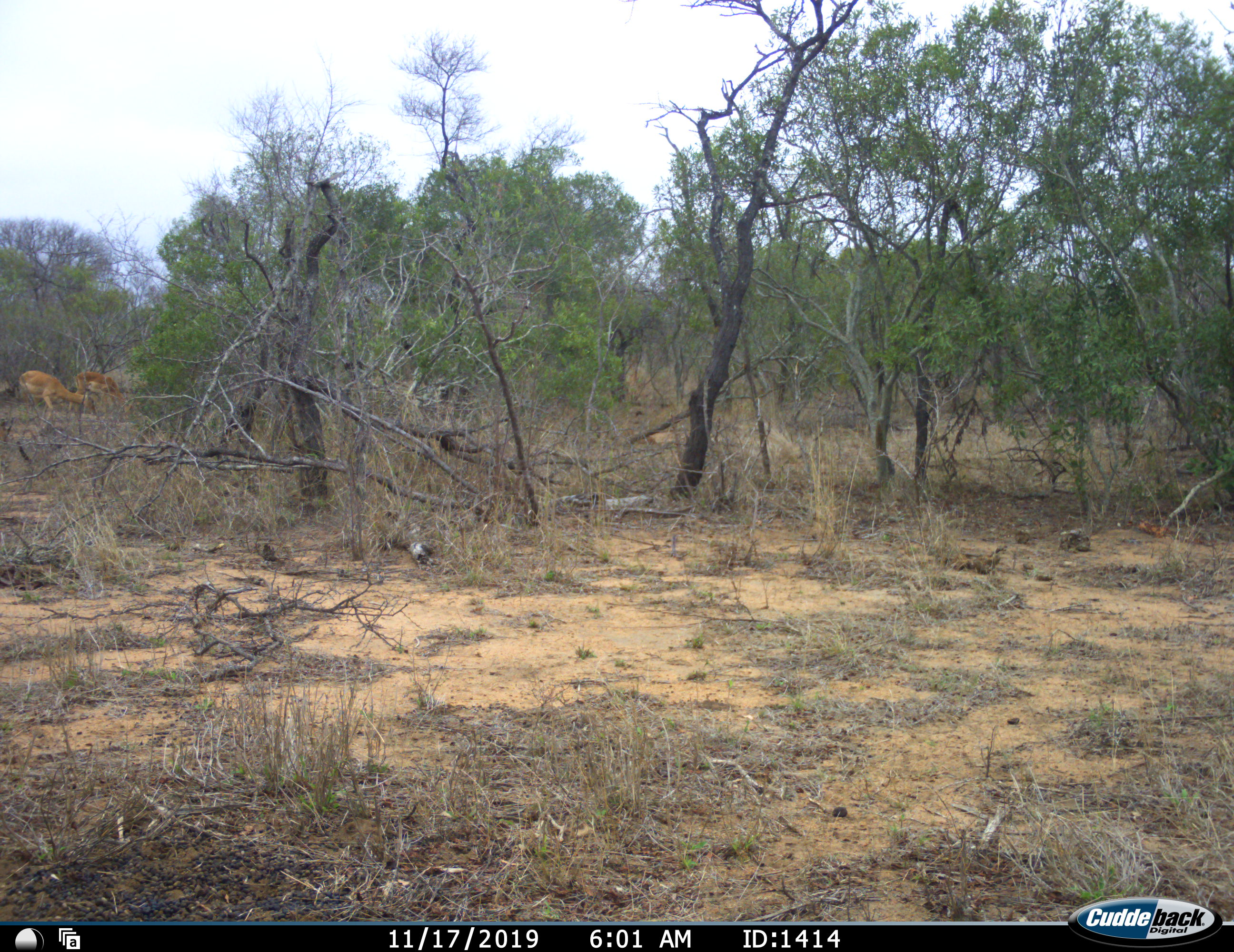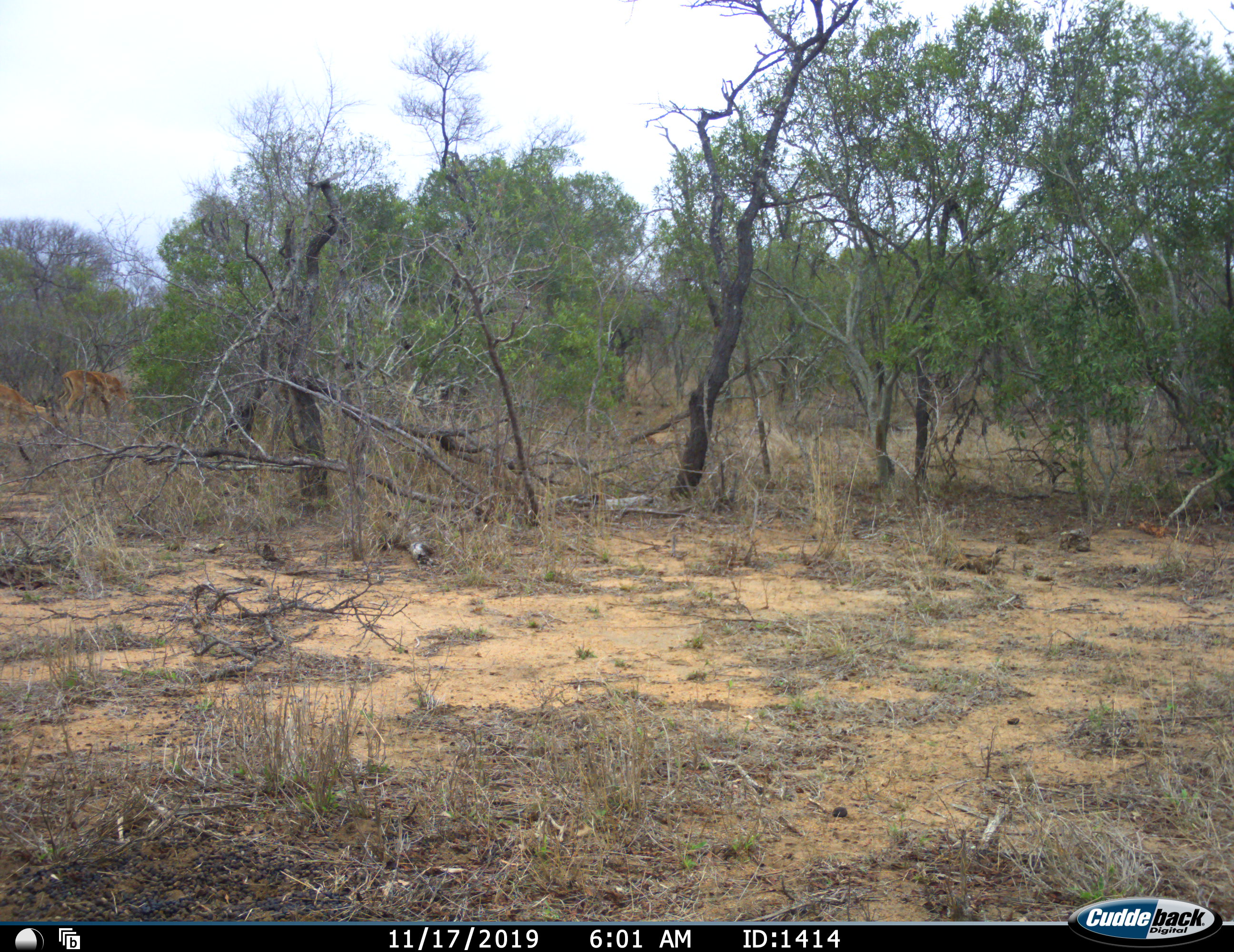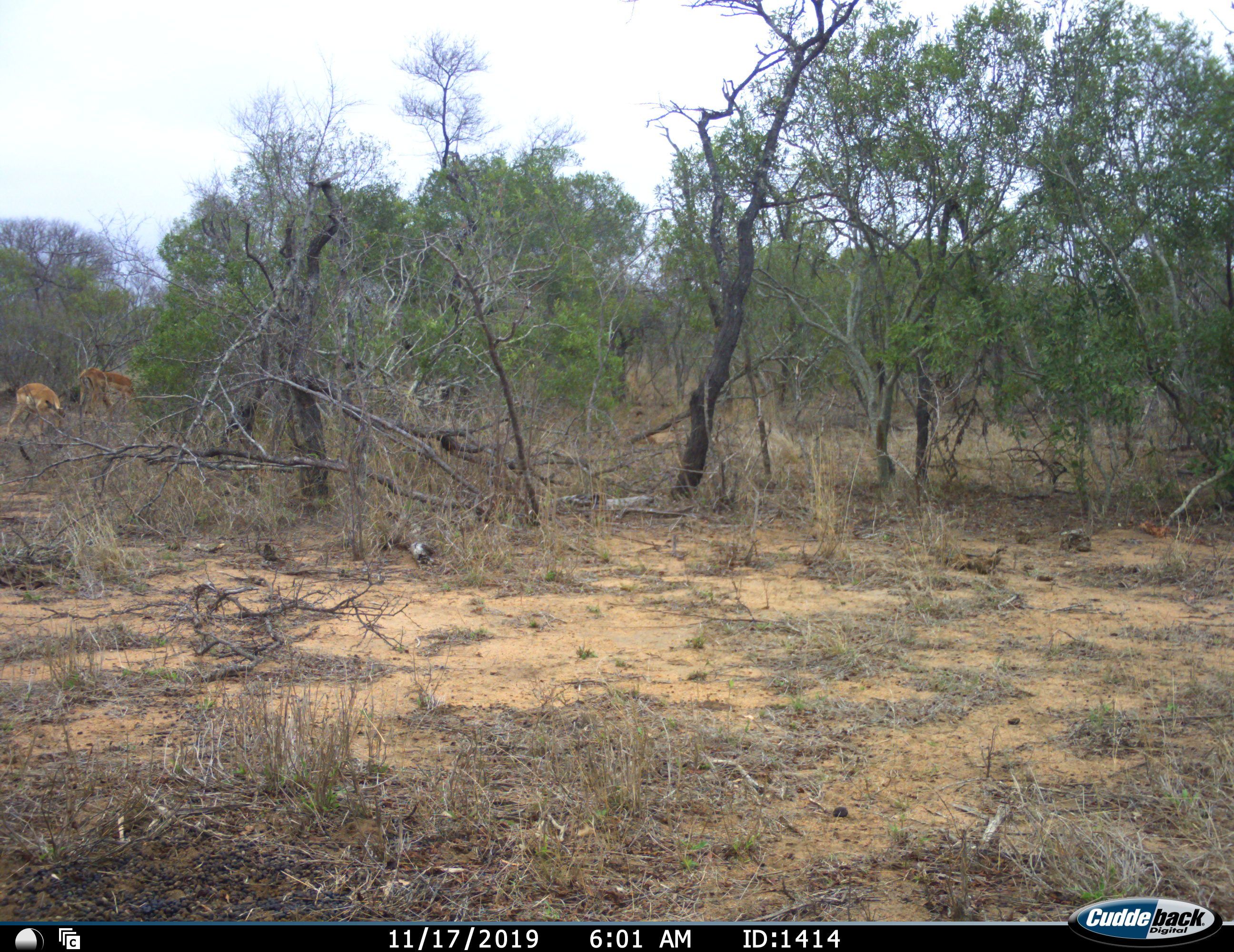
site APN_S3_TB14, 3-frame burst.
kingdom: Animalia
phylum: Chordata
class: Mammalia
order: Artiodactyla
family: Bovidae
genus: Aepyceros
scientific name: Aepyceros melampus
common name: impala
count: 2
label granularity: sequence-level